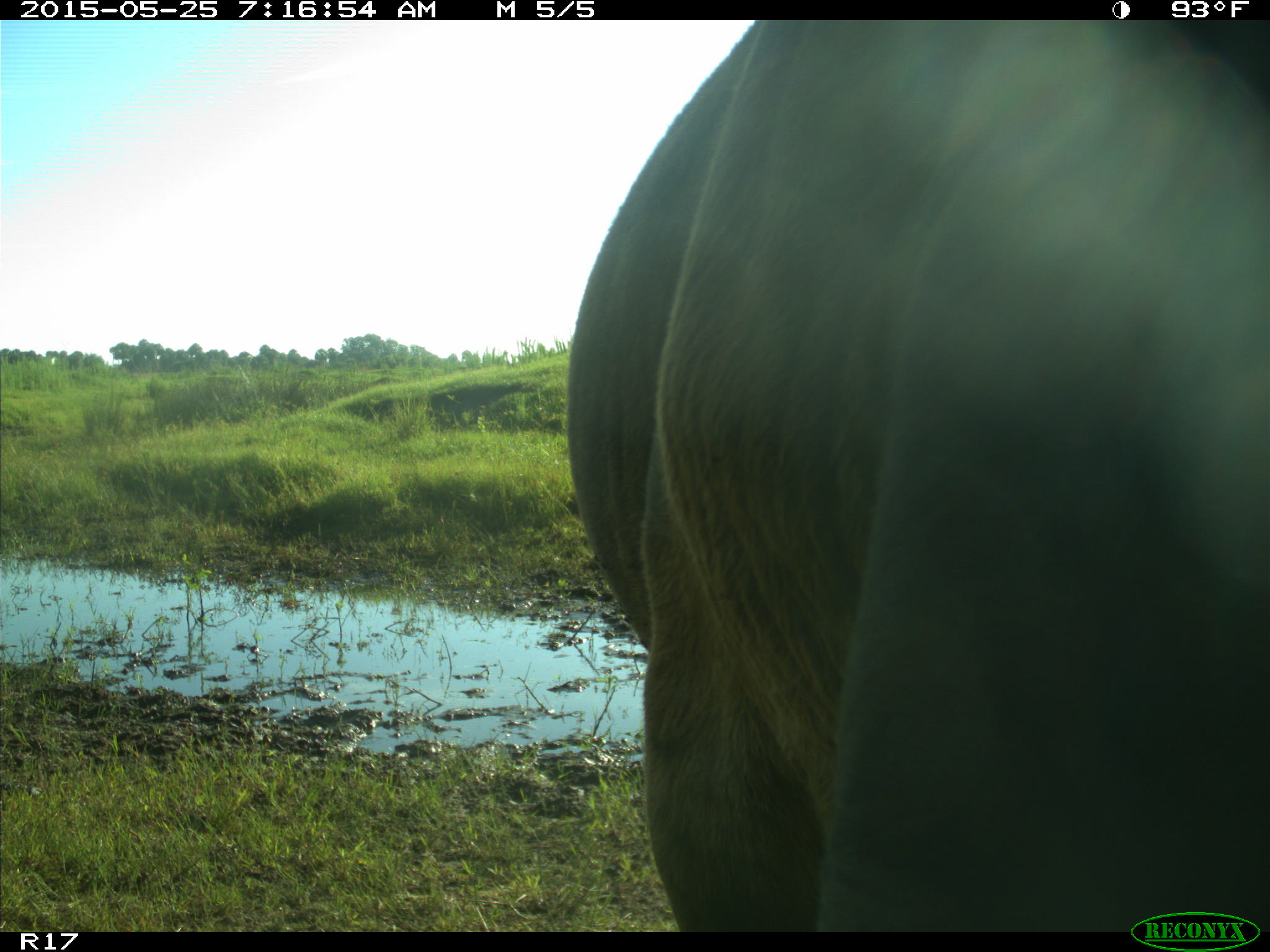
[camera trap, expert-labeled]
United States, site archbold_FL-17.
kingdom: Animalia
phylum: Chordata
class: Mammalia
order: Artiodactyla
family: Bovidae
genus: Bos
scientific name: Bos taurus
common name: domestic cow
Bos taurus (domestic cow).